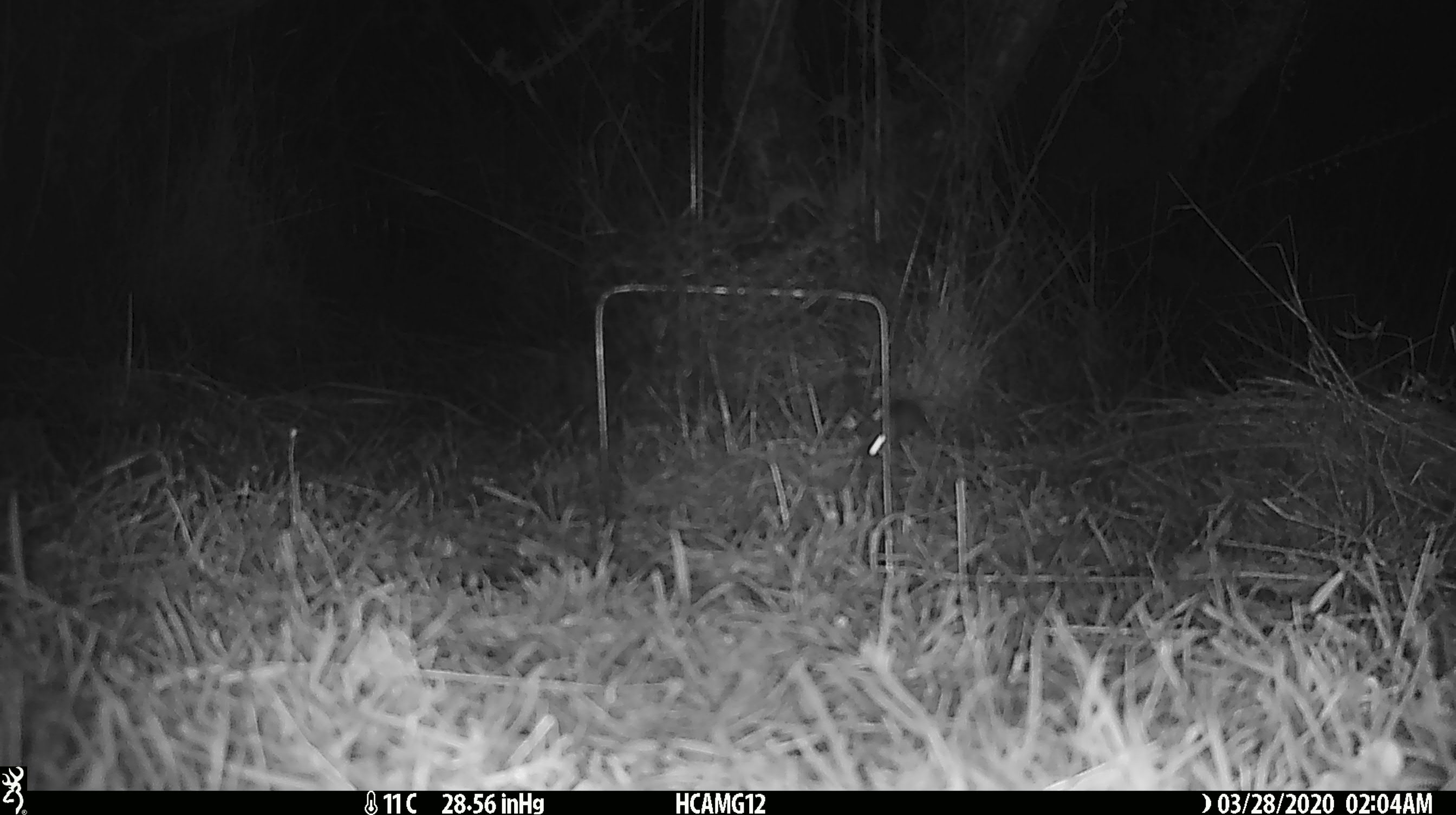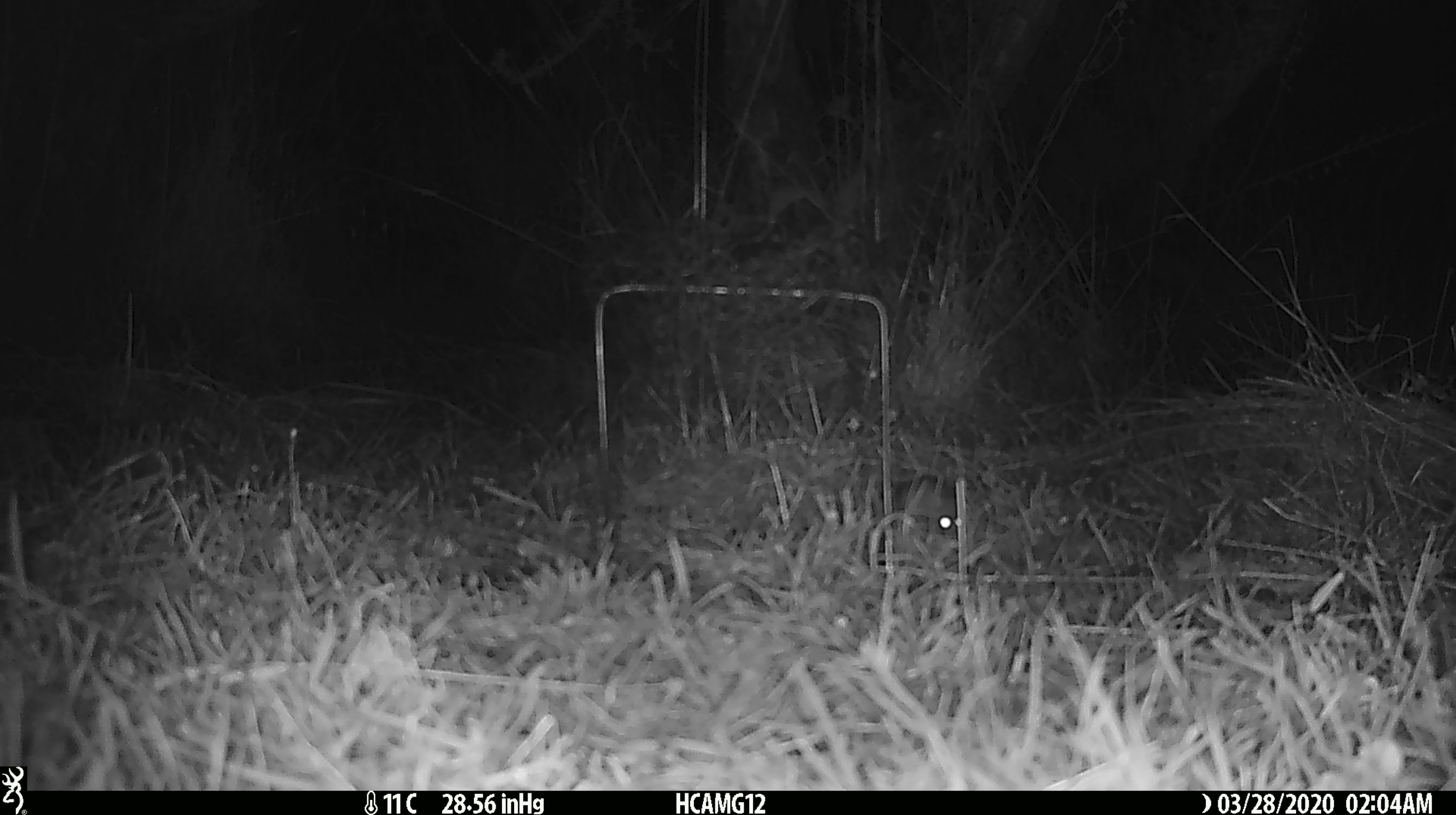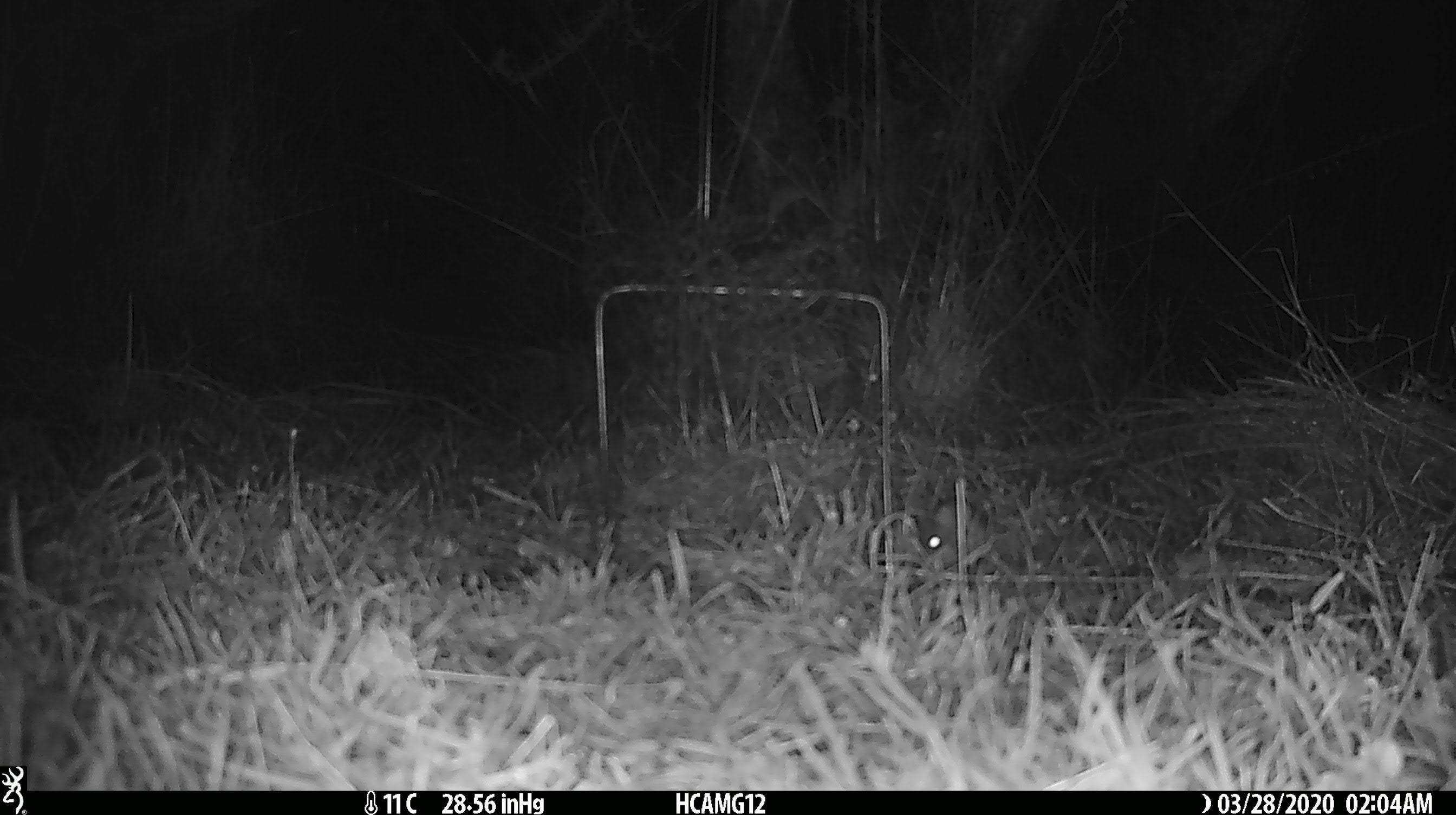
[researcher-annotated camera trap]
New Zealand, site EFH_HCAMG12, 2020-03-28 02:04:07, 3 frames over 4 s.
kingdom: Animalia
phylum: Chordata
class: Mammalia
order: Rodentia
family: Muridae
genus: Mus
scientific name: Mus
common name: mouse